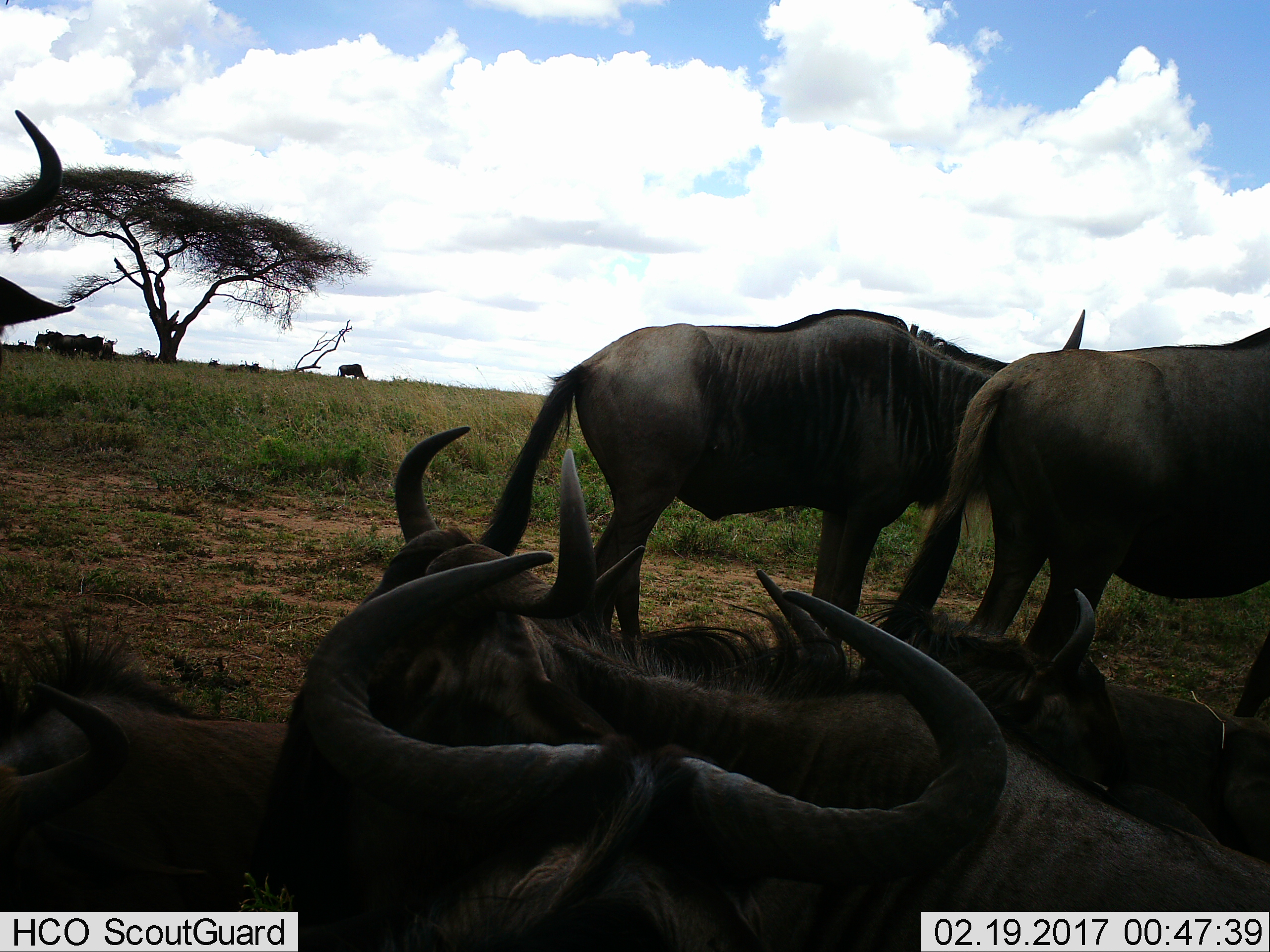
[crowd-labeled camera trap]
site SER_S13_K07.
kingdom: Animalia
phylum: Chordata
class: Mammalia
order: Artiodactyla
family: Bovidae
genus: Connochaetes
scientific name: Connochaetes taurinus taurinus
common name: blue wildebeest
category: wildebeestblue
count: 11-50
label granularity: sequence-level